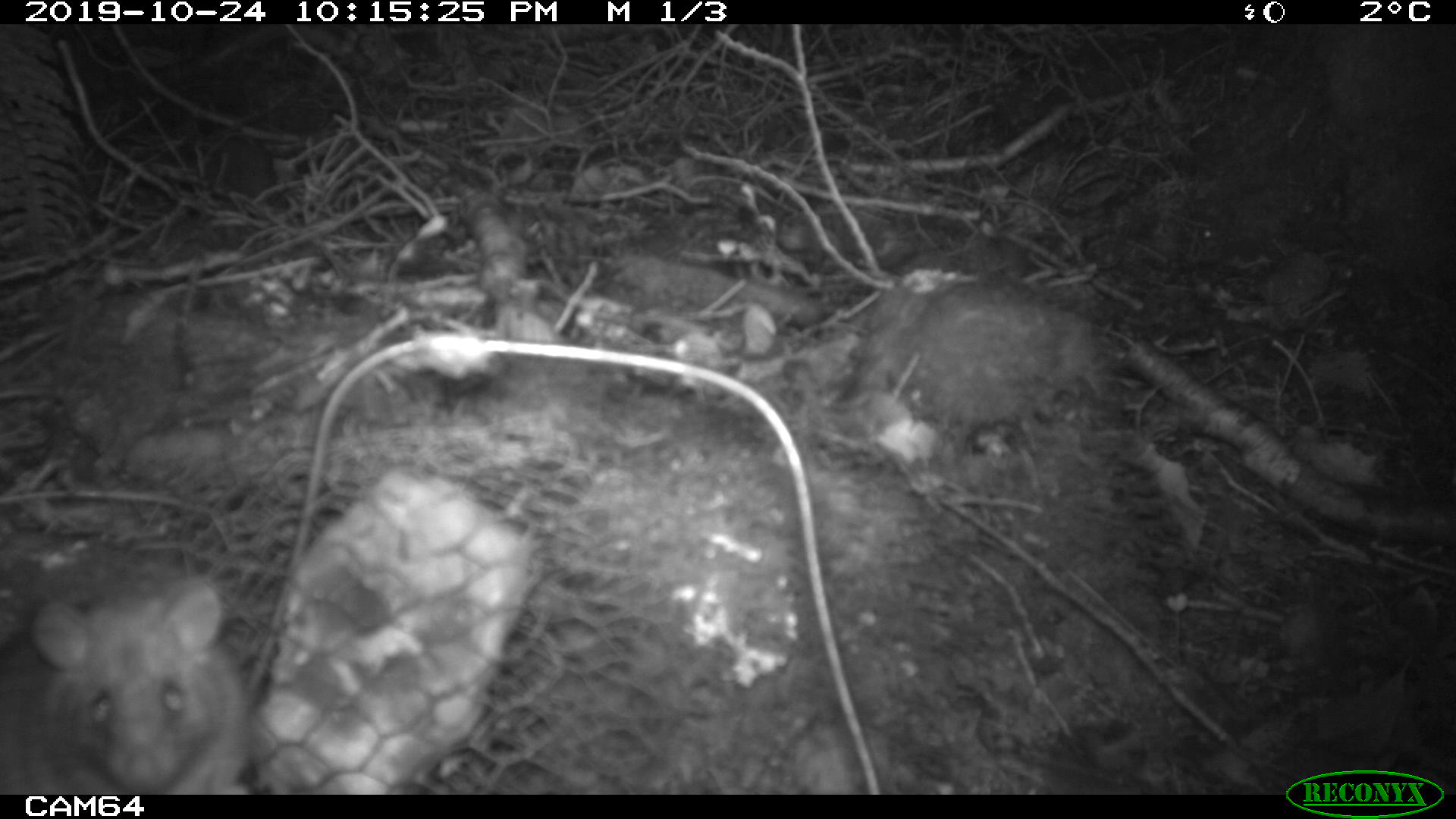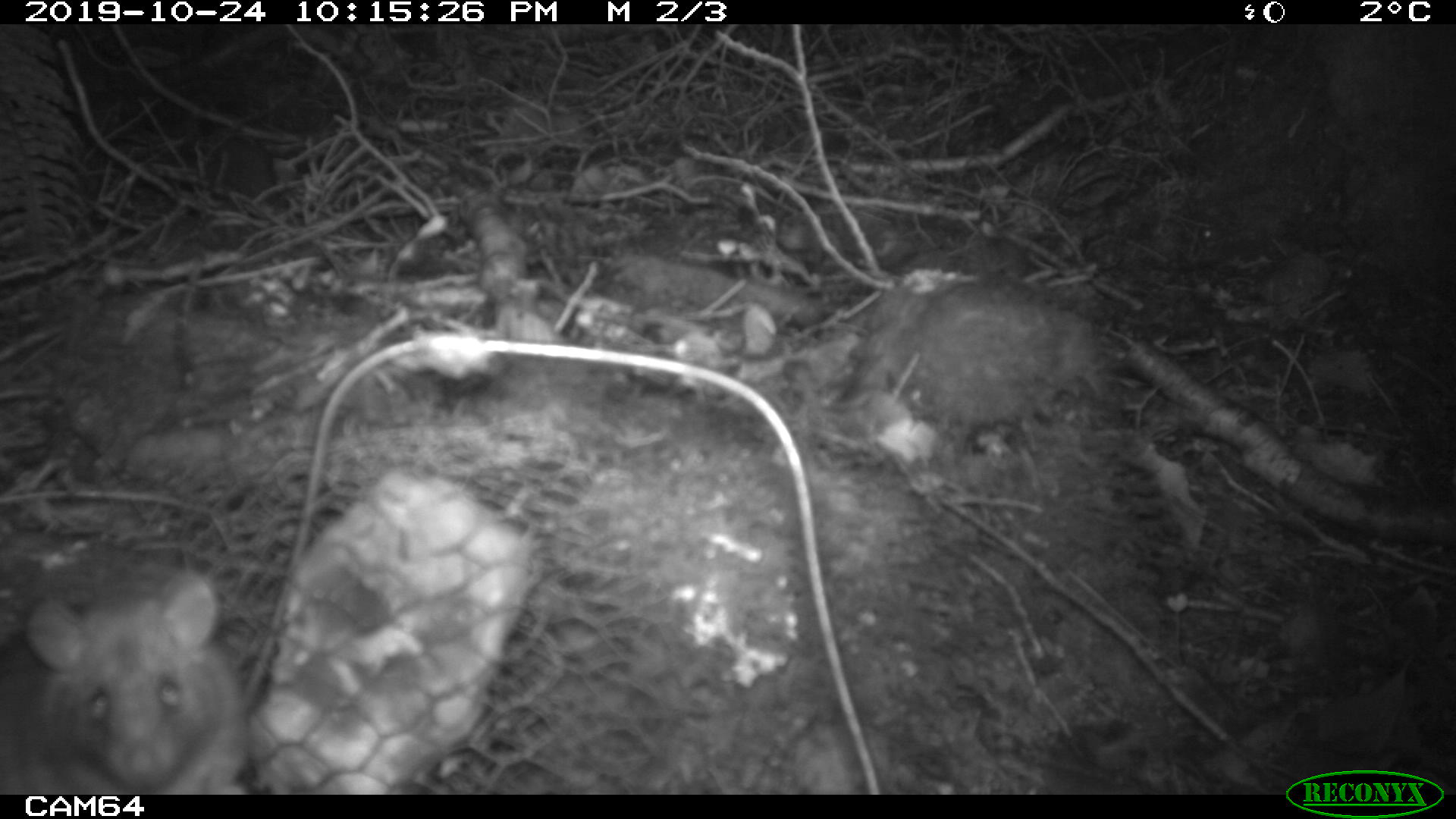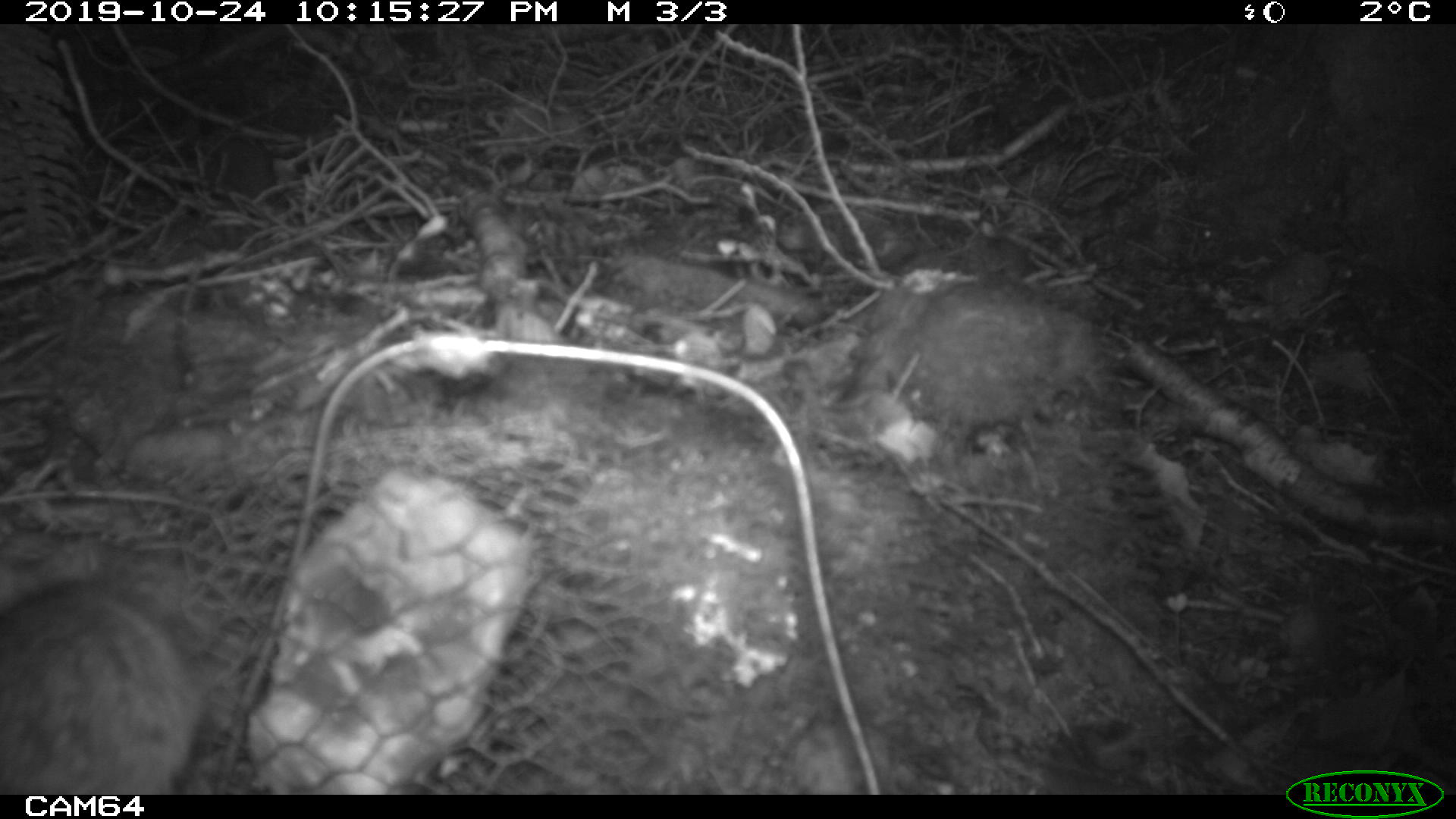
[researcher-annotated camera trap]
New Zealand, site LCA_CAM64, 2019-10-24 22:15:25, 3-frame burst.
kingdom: Animalia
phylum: Chordata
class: Mammalia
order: Rodentia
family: Muridae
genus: Rattus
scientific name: Rattus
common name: rat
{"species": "rat (Rattus)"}